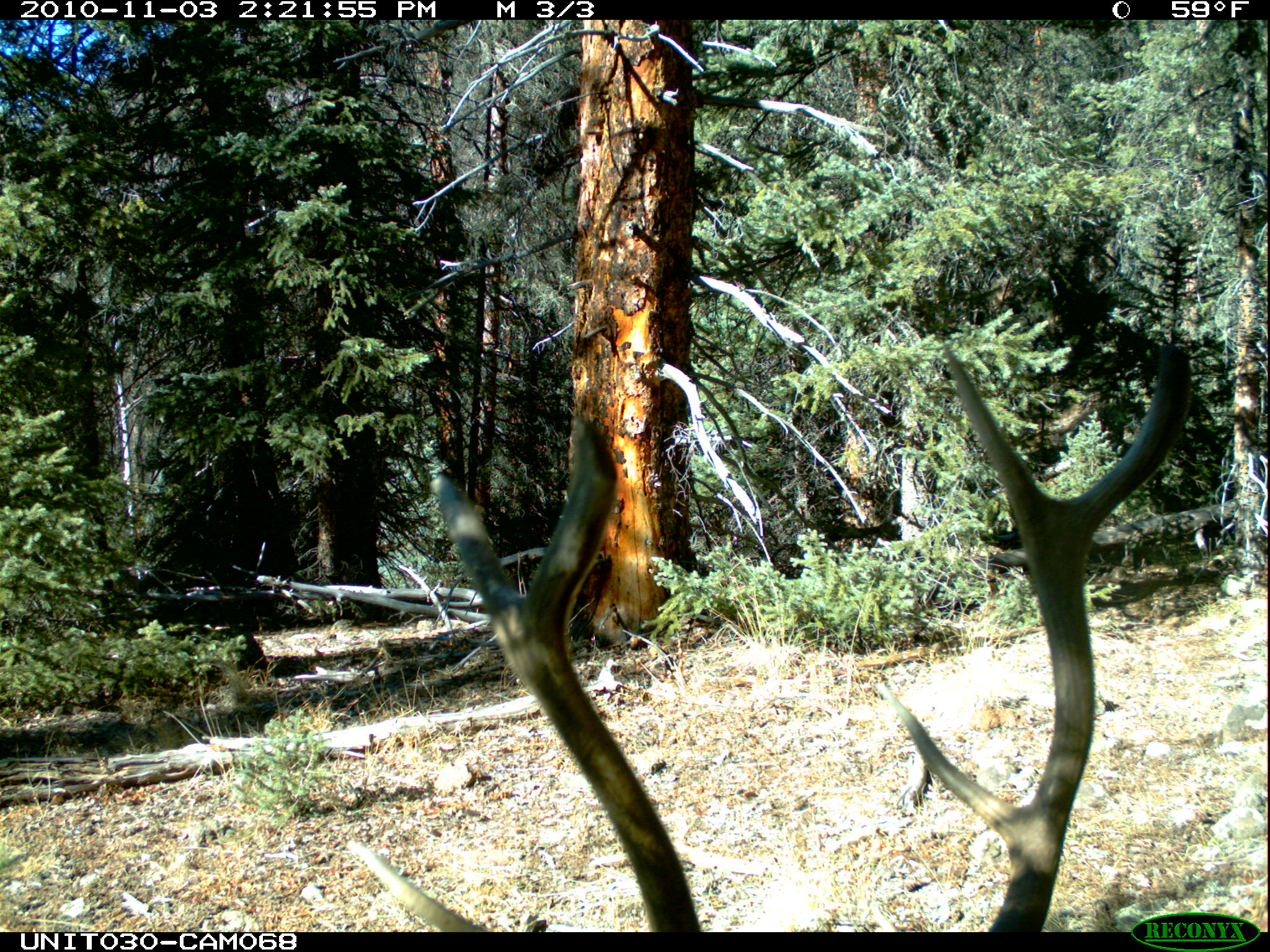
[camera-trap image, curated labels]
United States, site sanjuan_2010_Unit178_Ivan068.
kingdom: Animalia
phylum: Chordata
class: Mammalia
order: Artiodactyla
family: Cervidae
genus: Cervus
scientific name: Cervus elaphus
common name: red deer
Cervus elaphus (red deer).